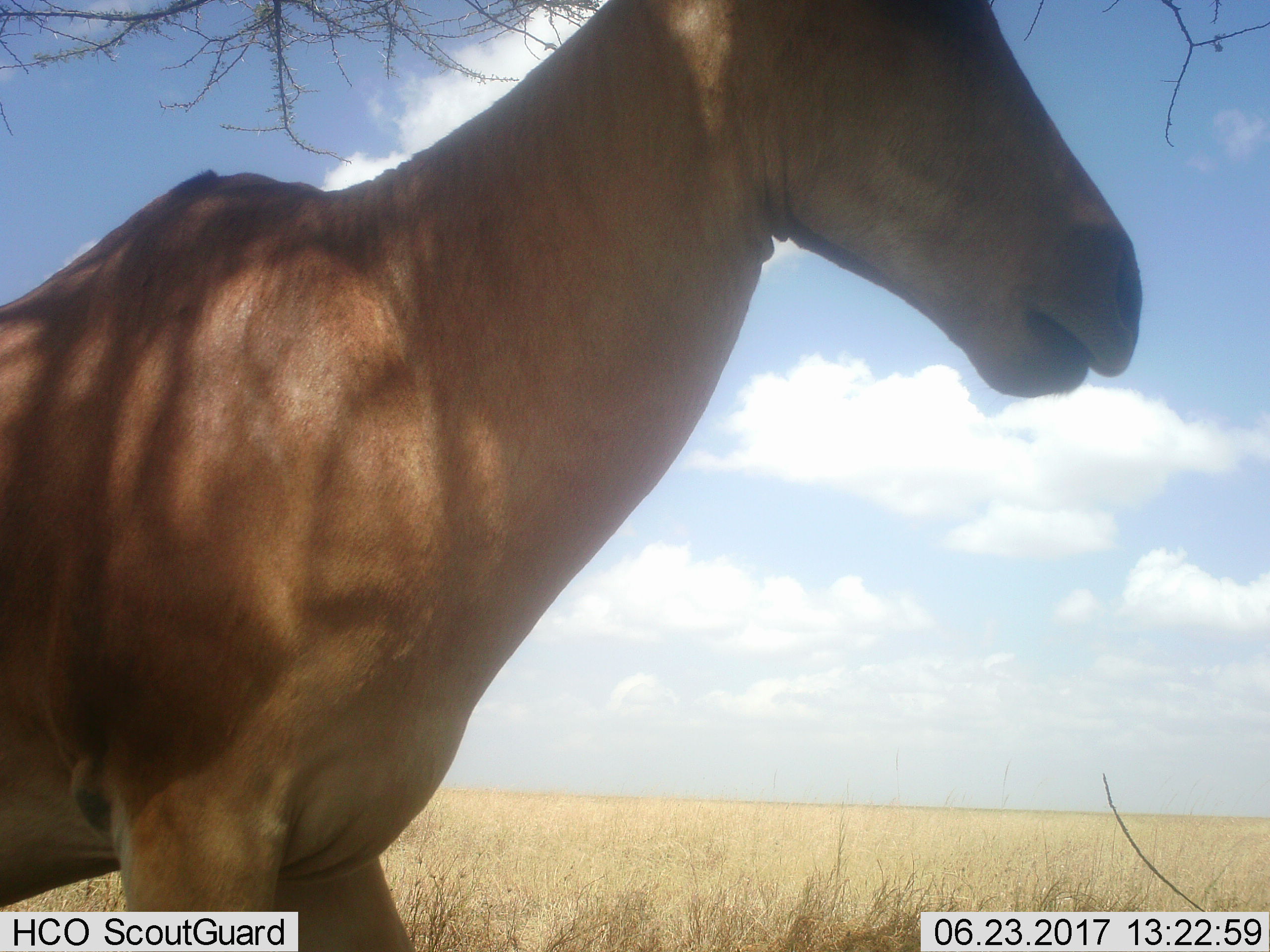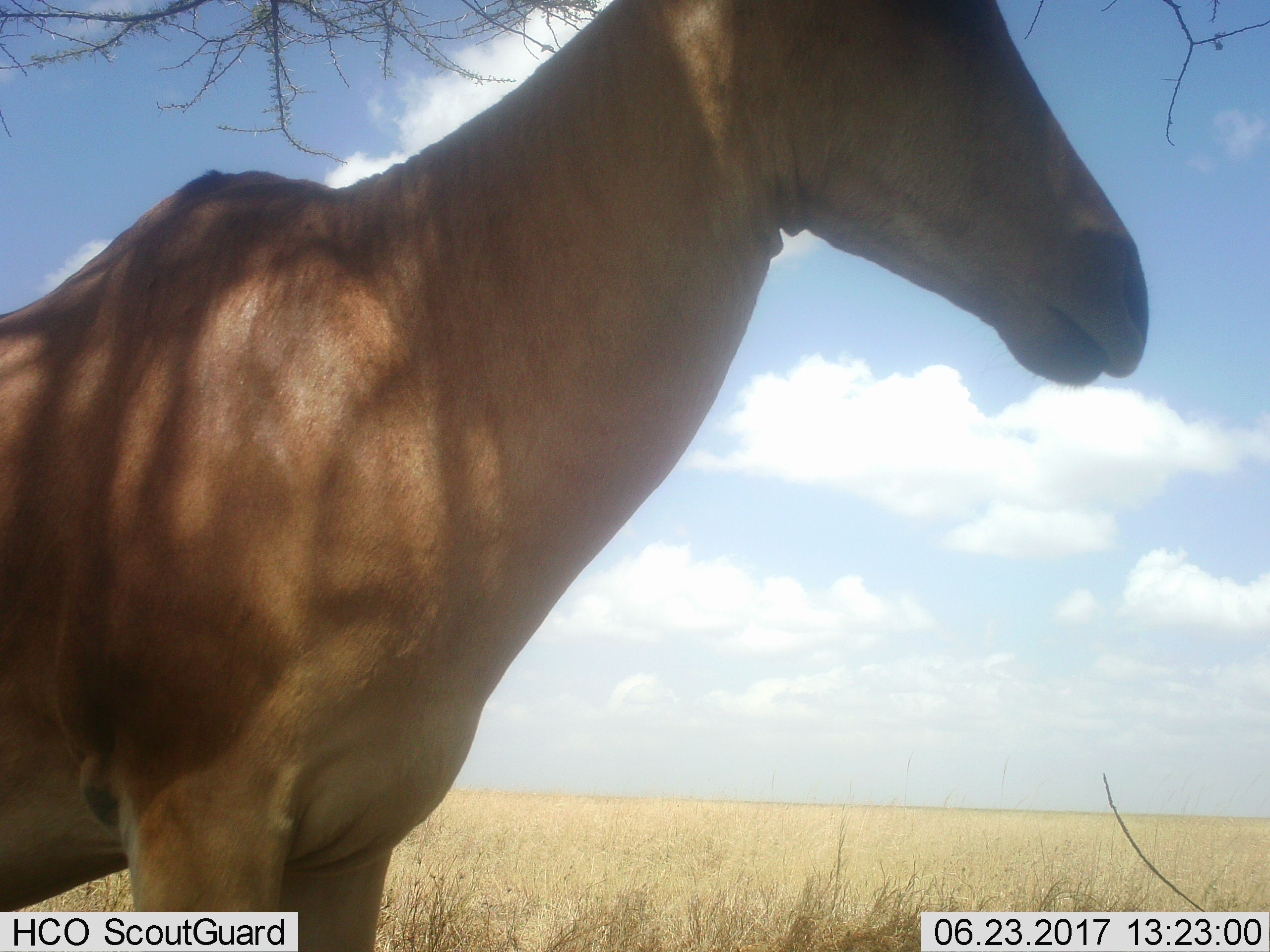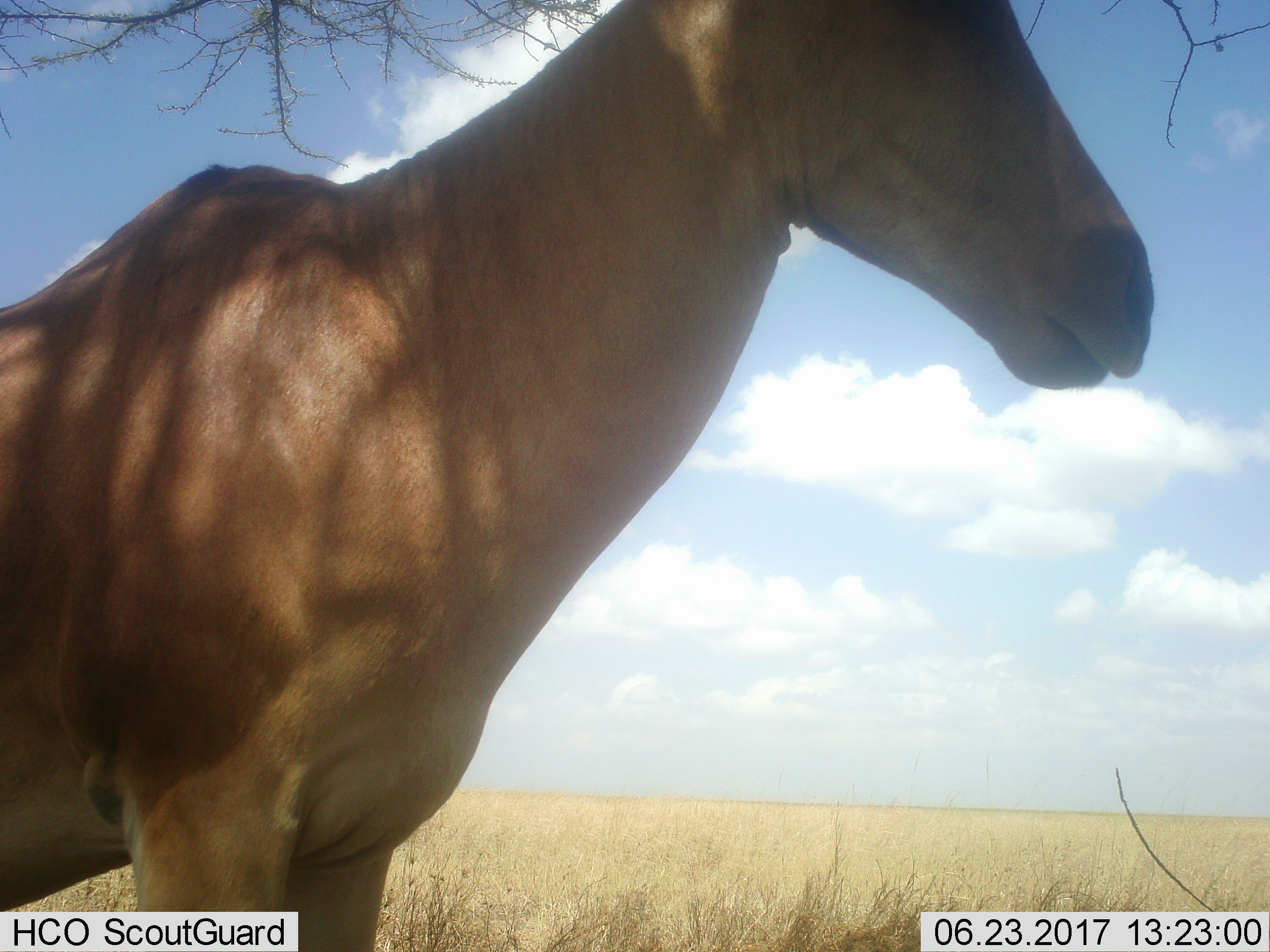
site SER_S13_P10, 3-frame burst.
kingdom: Animalia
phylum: Chordata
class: Mammalia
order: Artiodactyla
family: Bovidae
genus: Alcelaphus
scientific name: Alcelaphus buselaphus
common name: hartebeest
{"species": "hartebeest (Alcelaphus buselaphus)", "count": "1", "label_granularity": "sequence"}